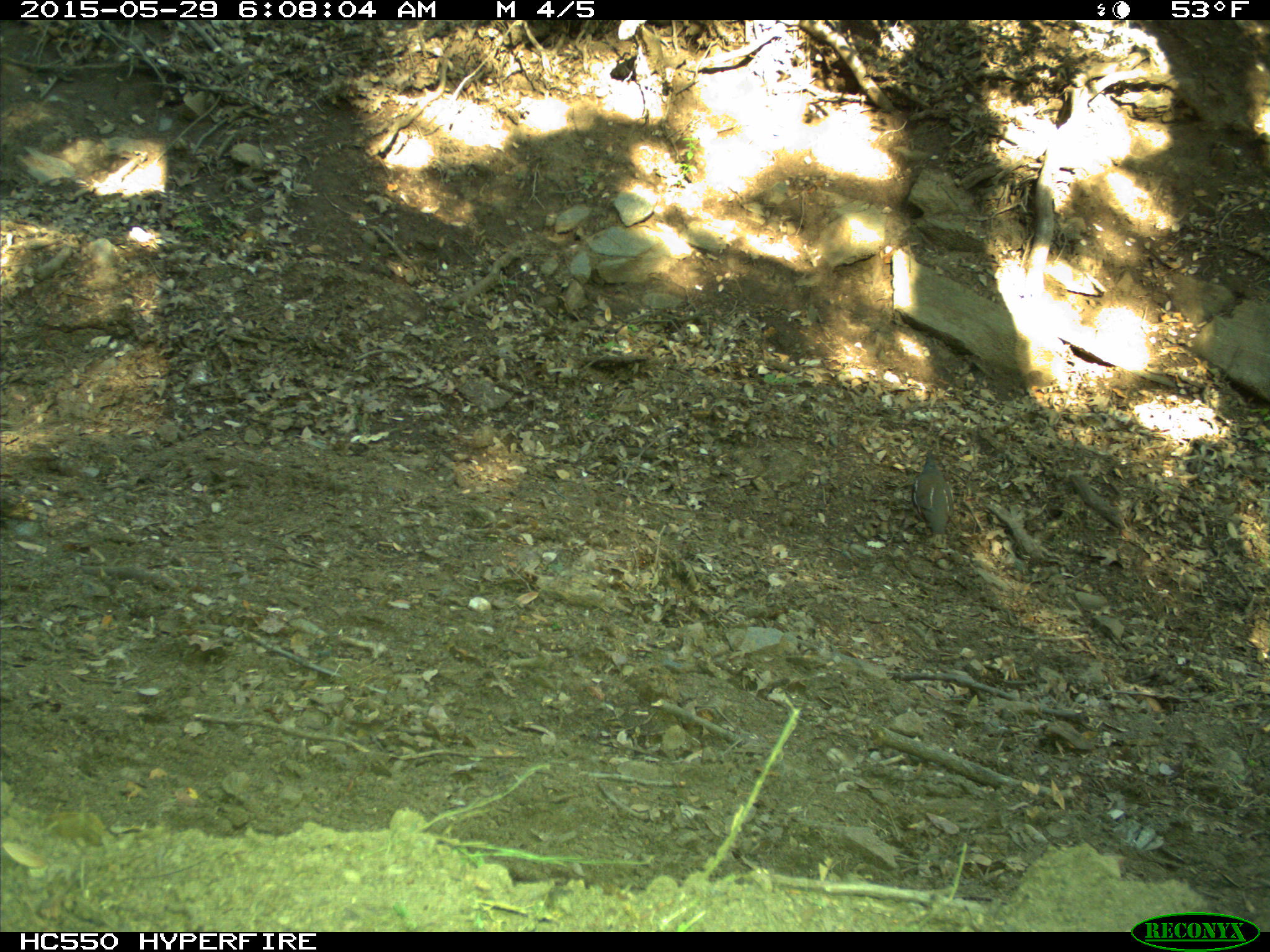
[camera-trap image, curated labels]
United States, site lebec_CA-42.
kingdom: Animalia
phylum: Chordata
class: Aves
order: Galliformes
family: Odontophoridae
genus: Callipepla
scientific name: Callipepla californica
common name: california quail